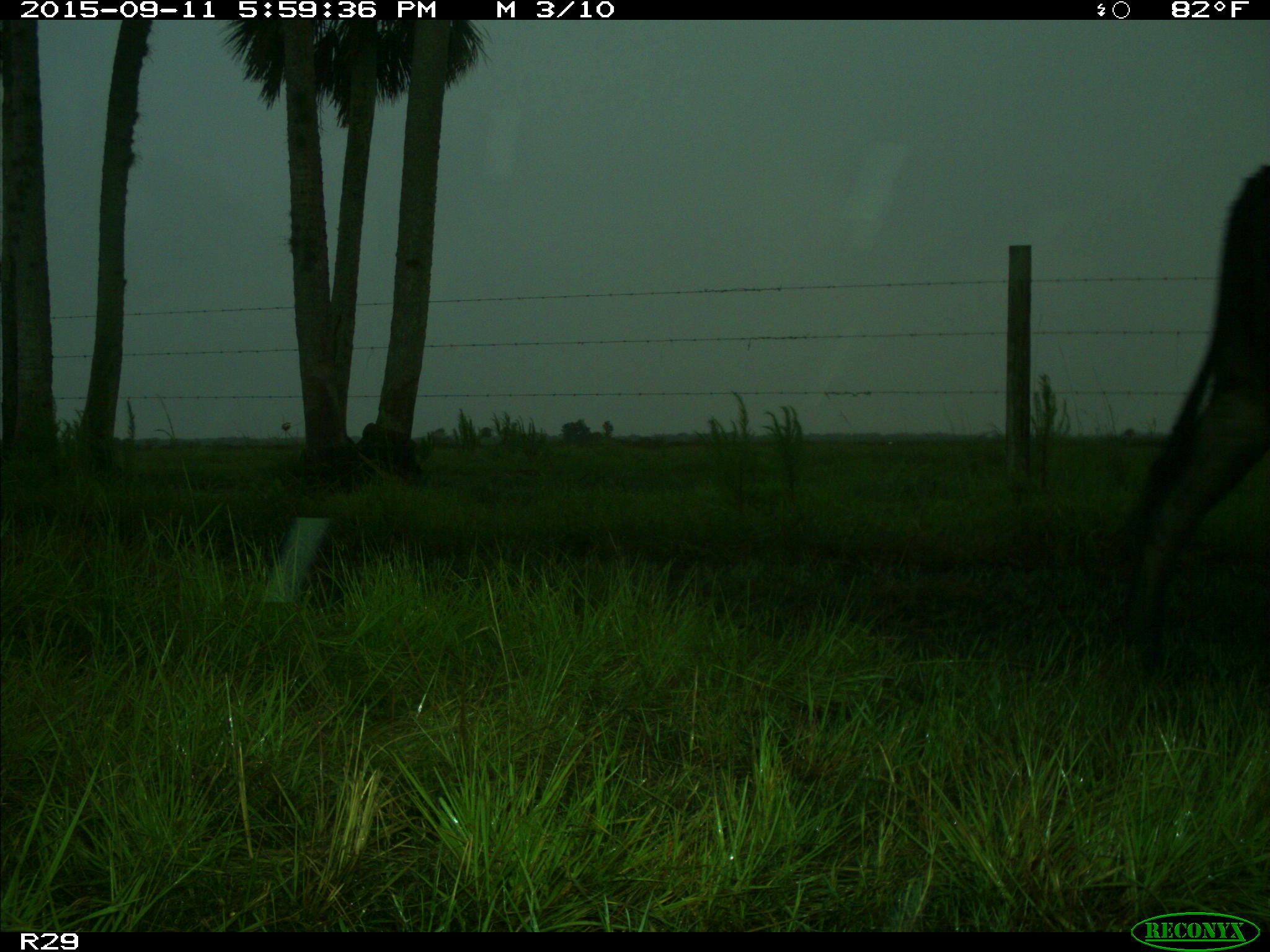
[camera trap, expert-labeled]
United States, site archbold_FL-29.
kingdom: Animalia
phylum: Chordata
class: Mammalia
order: Artiodactyla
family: Bovidae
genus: Bos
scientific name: Bos taurus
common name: domestic cow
Bos taurus (domestic cow).